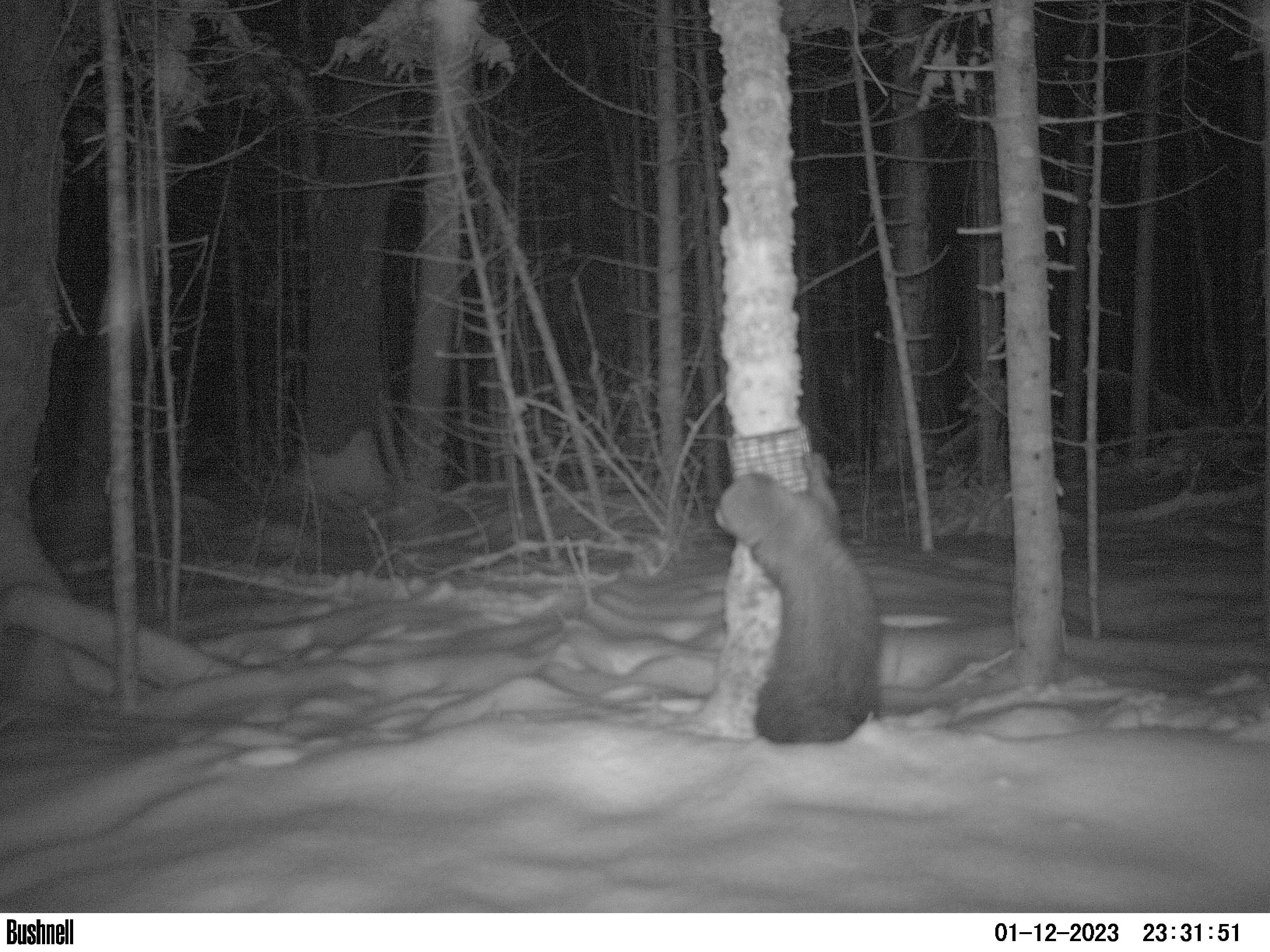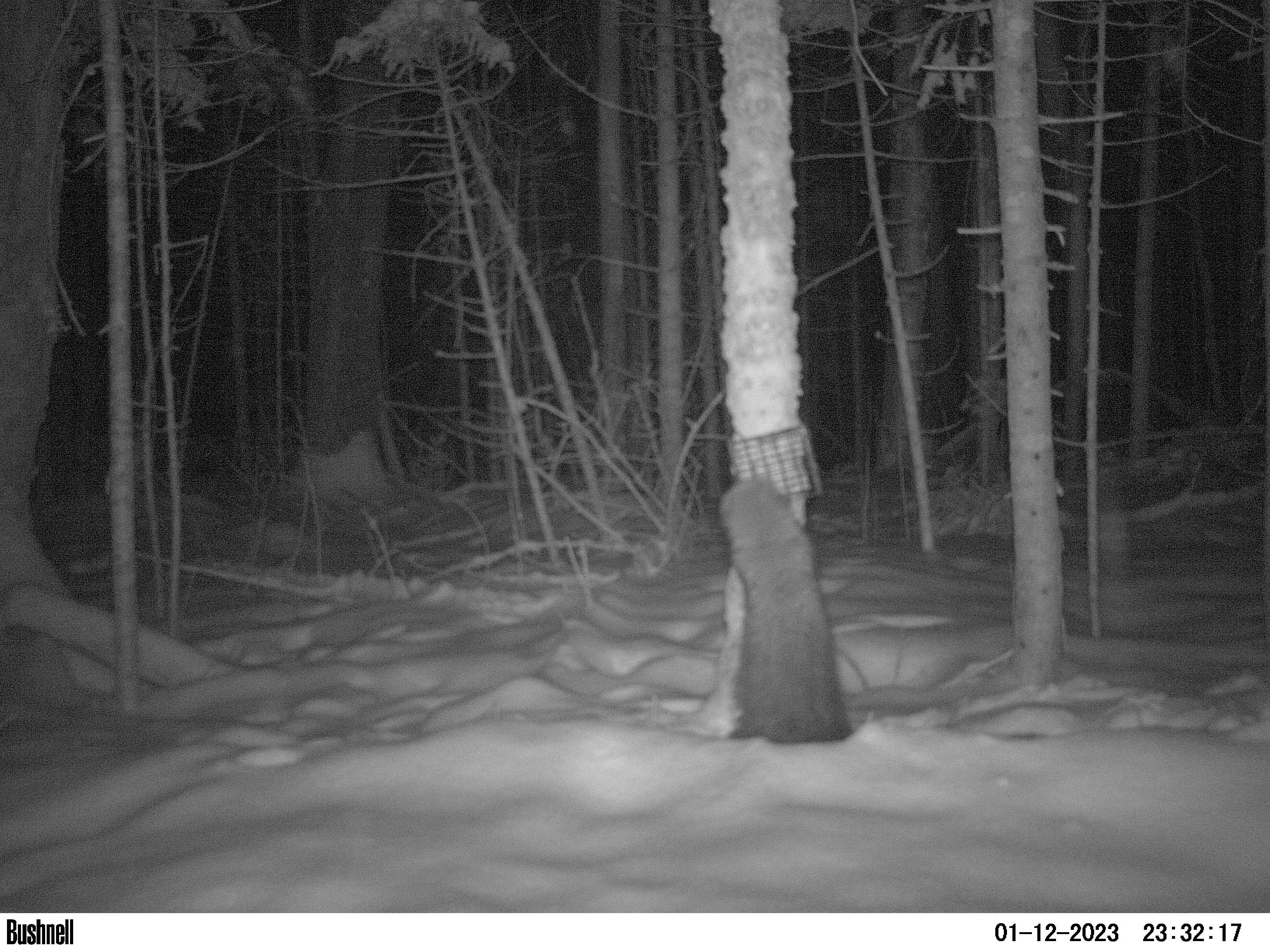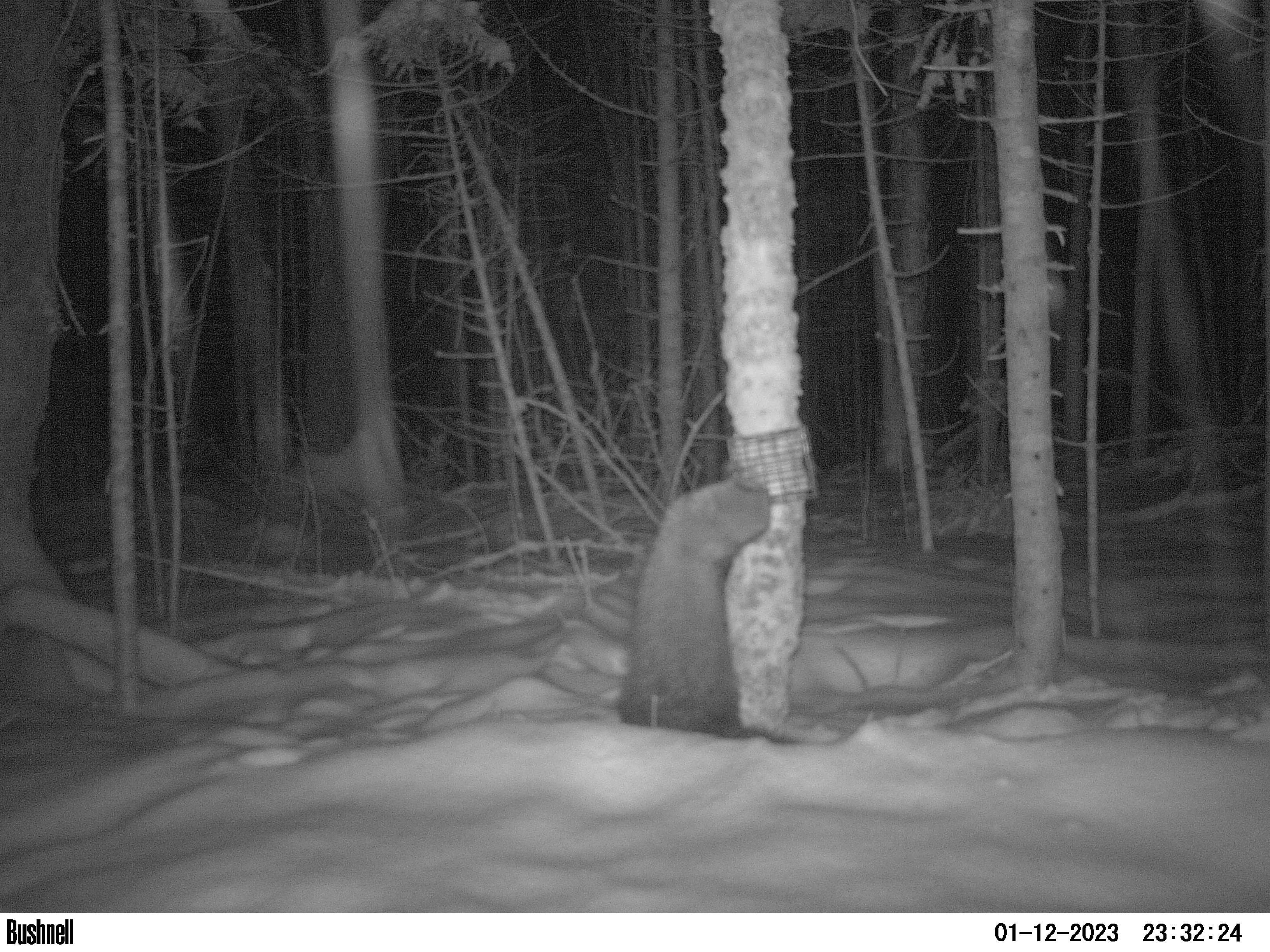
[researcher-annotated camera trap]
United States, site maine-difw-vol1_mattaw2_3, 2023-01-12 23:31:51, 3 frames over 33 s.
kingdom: Animalia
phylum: Chordata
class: Mammalia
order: Carnivora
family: Mustelidae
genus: Pekania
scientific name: Pekania pennanti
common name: fisher